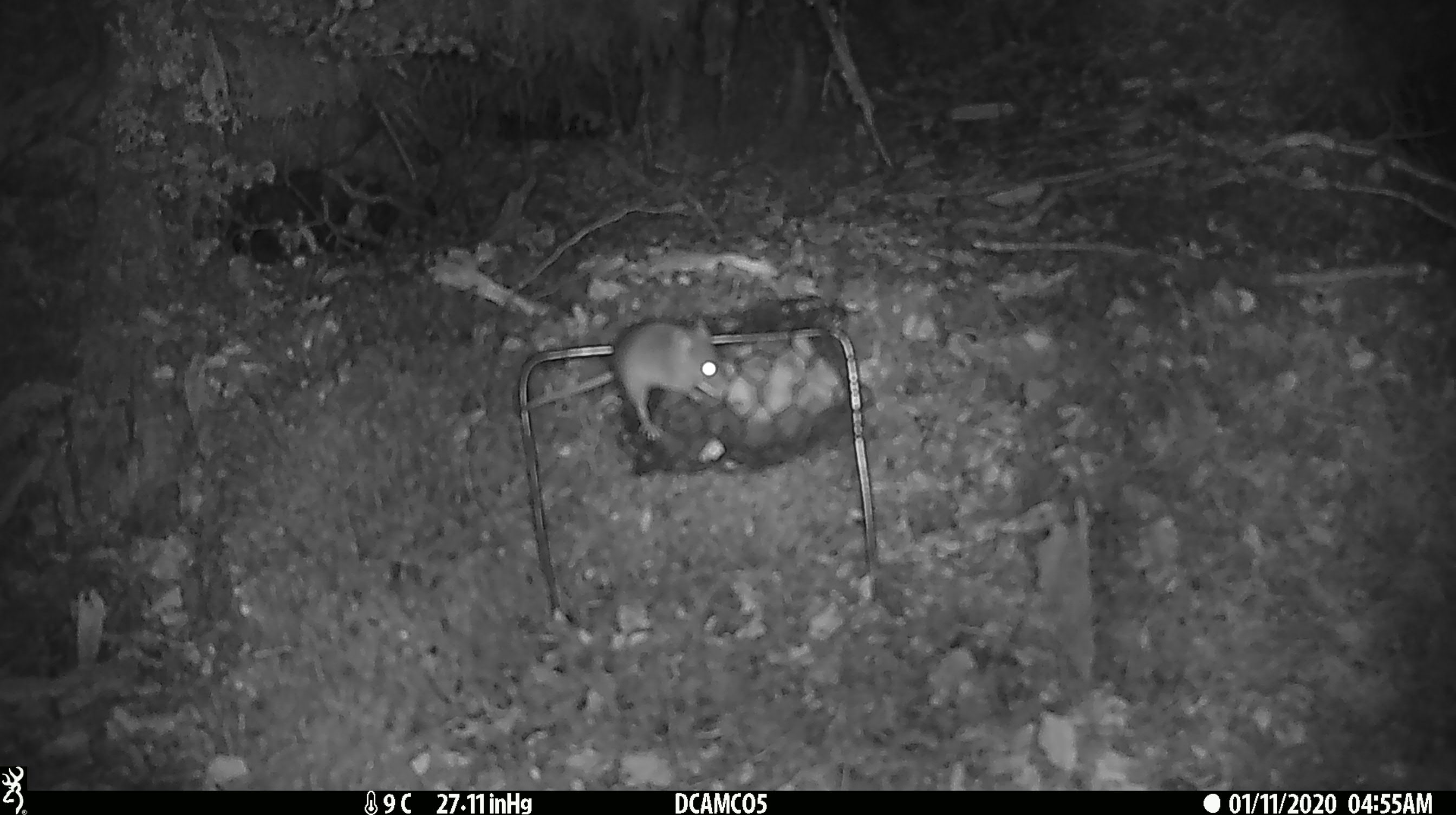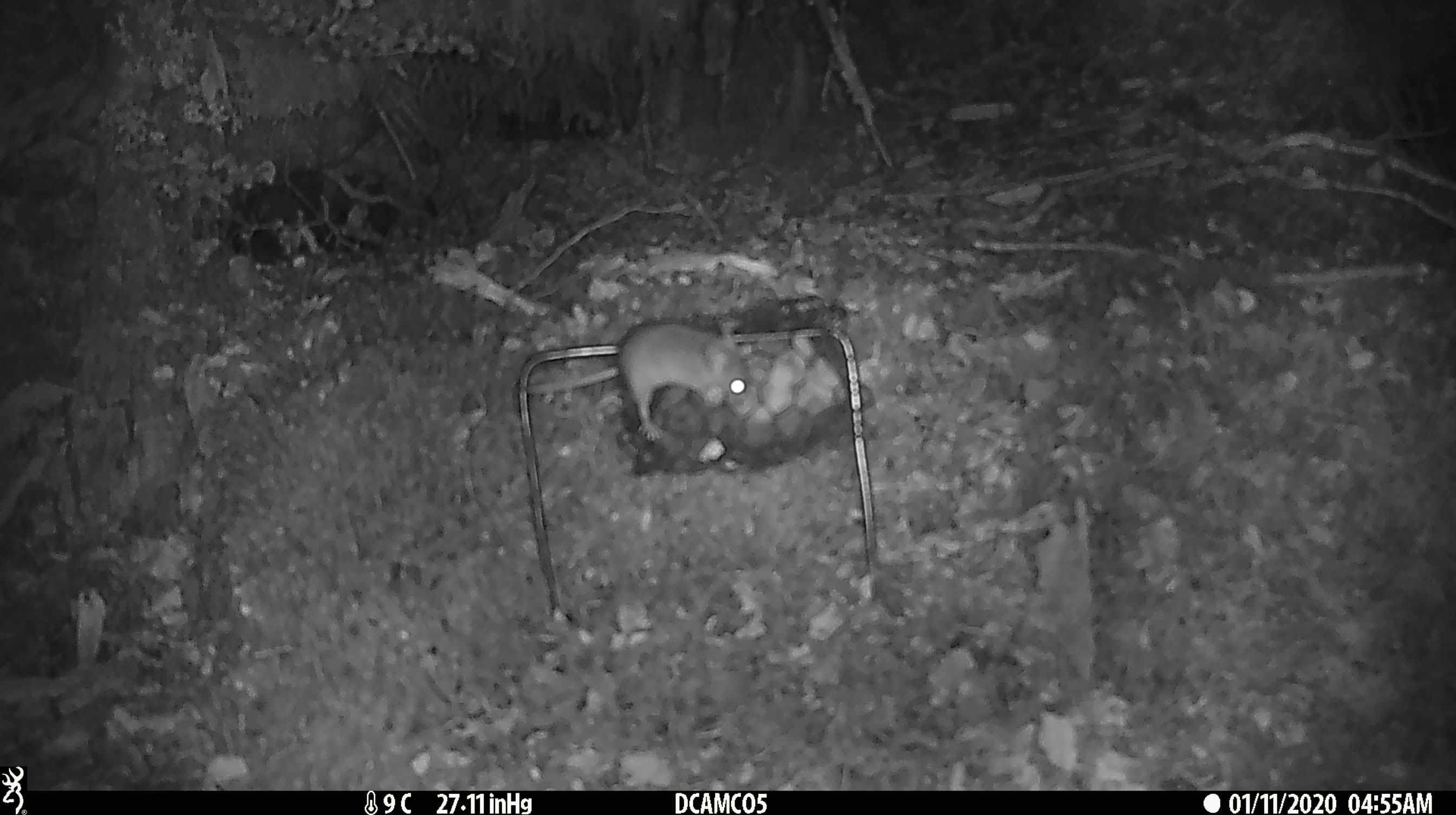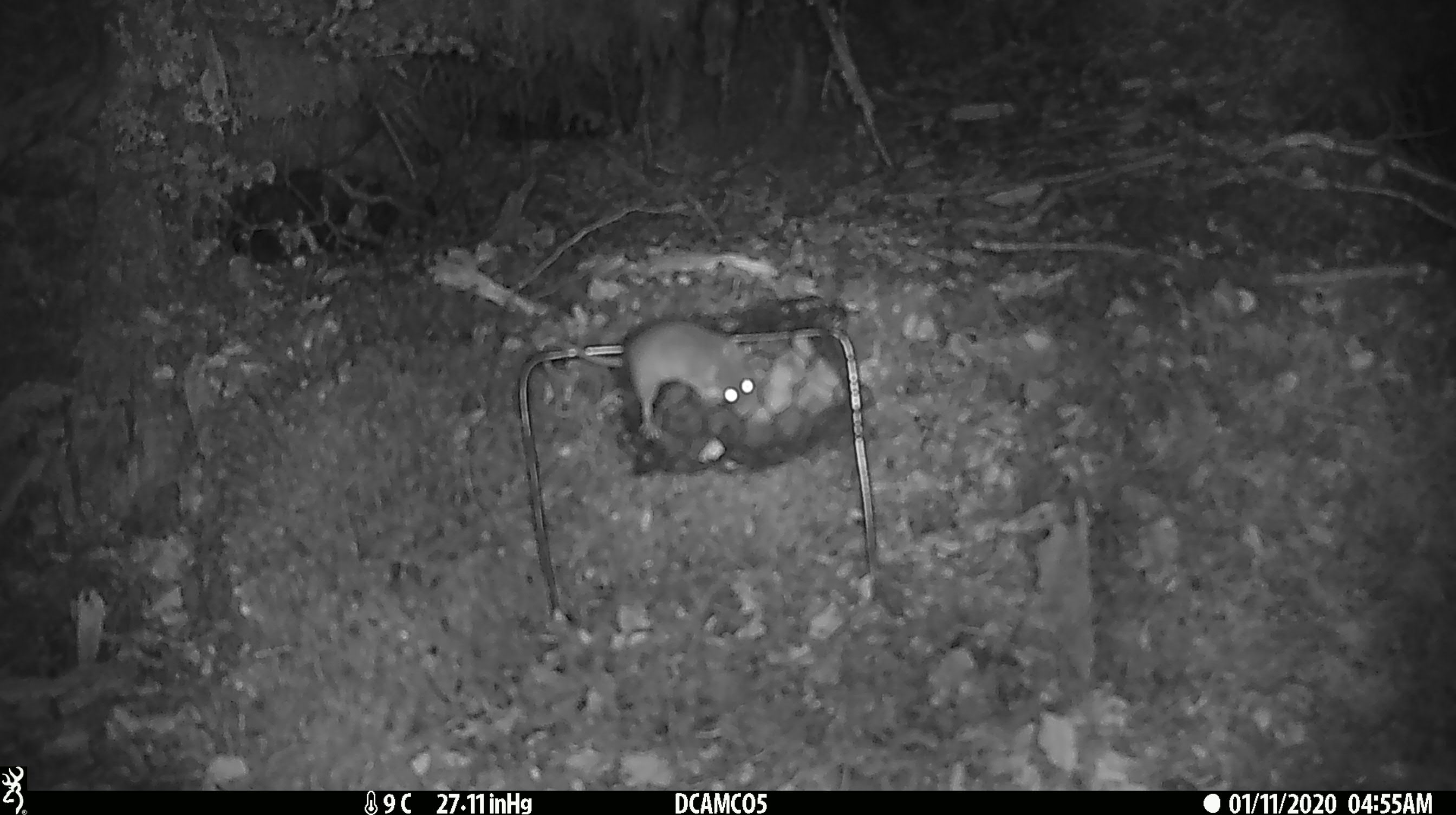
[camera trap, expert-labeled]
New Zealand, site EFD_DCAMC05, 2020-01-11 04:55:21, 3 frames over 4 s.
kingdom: Animalia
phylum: Chordata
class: Mammalia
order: Rodentia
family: Muridae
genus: Mus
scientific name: Mus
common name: mouse